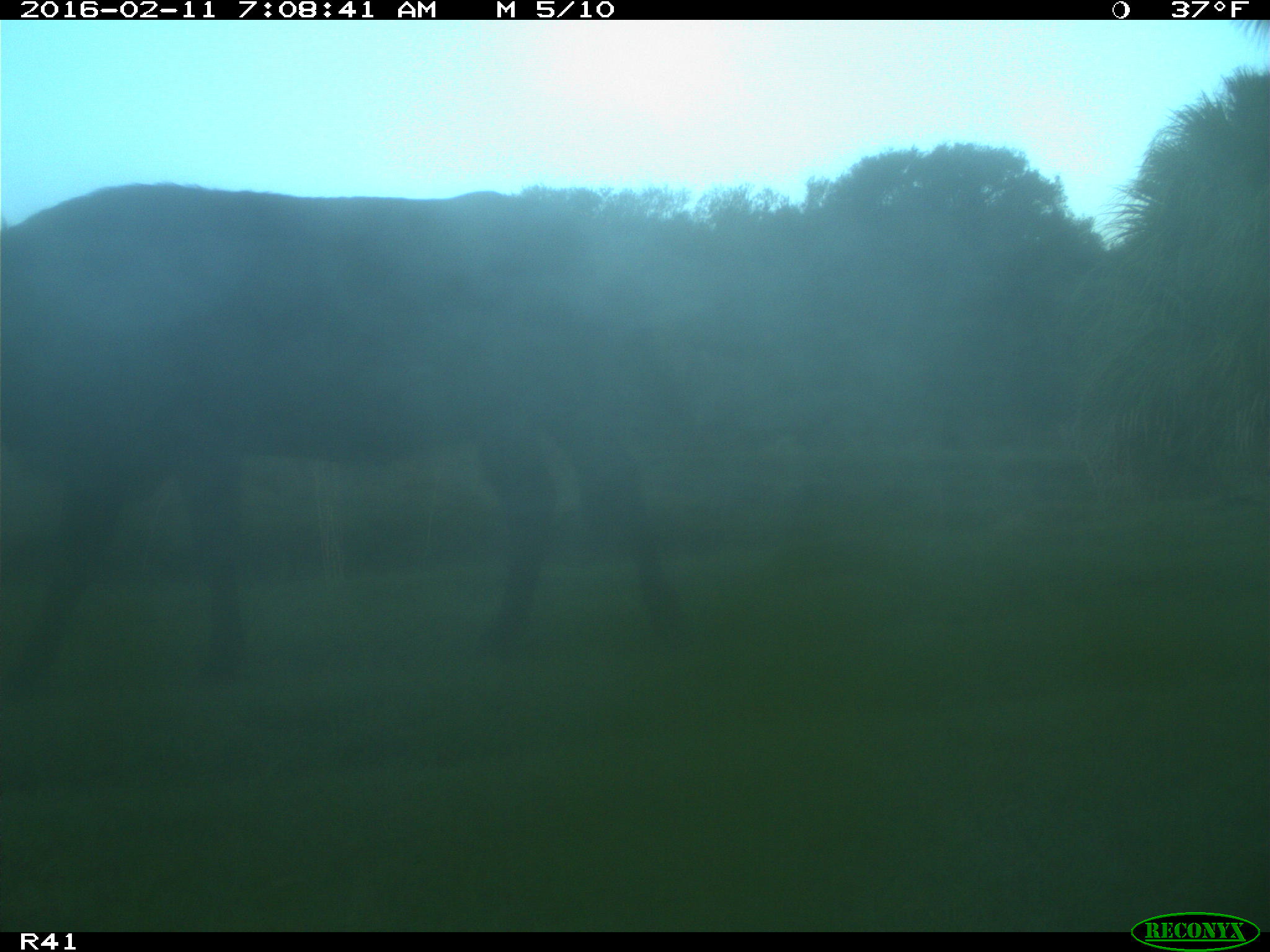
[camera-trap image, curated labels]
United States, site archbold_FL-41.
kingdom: Animalia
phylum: Chordata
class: Mammalia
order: Artiodactyla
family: Bovidae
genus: Bos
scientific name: Bos taurus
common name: domestic cow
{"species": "Bos taurus (domestic cow)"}